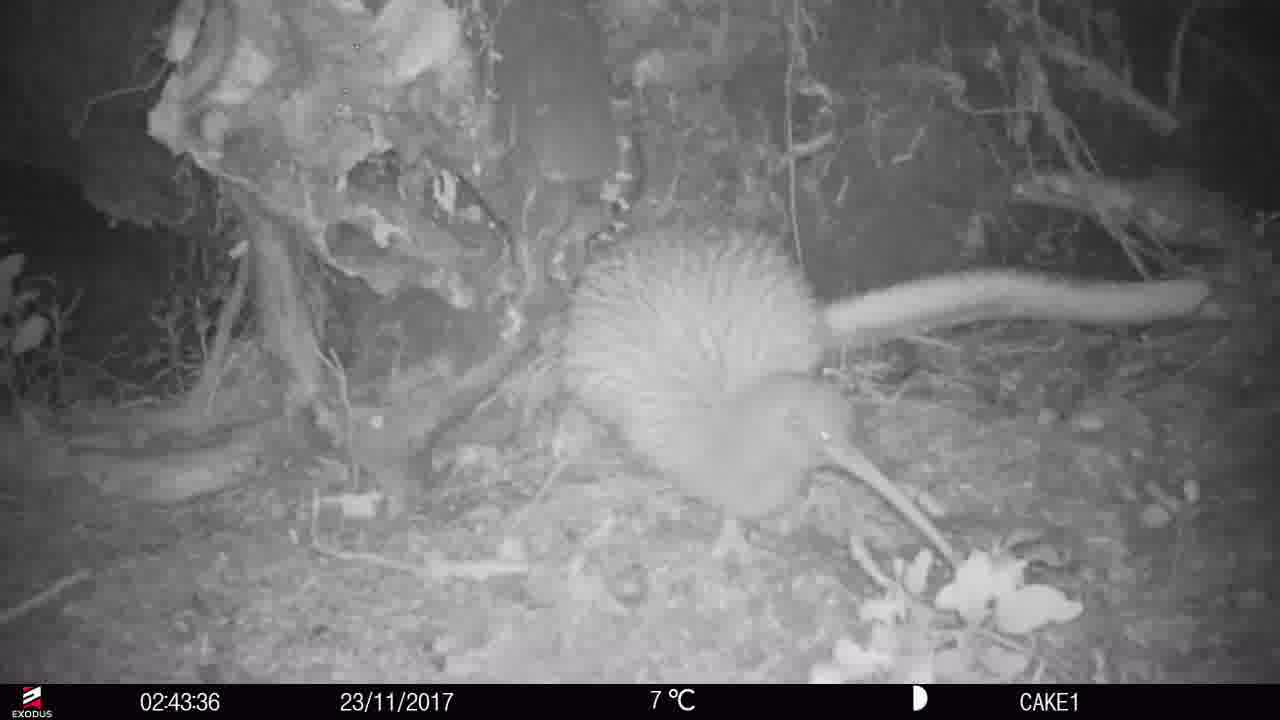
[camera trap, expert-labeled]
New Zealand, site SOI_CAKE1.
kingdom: Animalia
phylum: Chordata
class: Aves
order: Apterygiformes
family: Apterygidae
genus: Apteryx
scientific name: Apteryx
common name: kiwi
Kiwi (Apteryx).